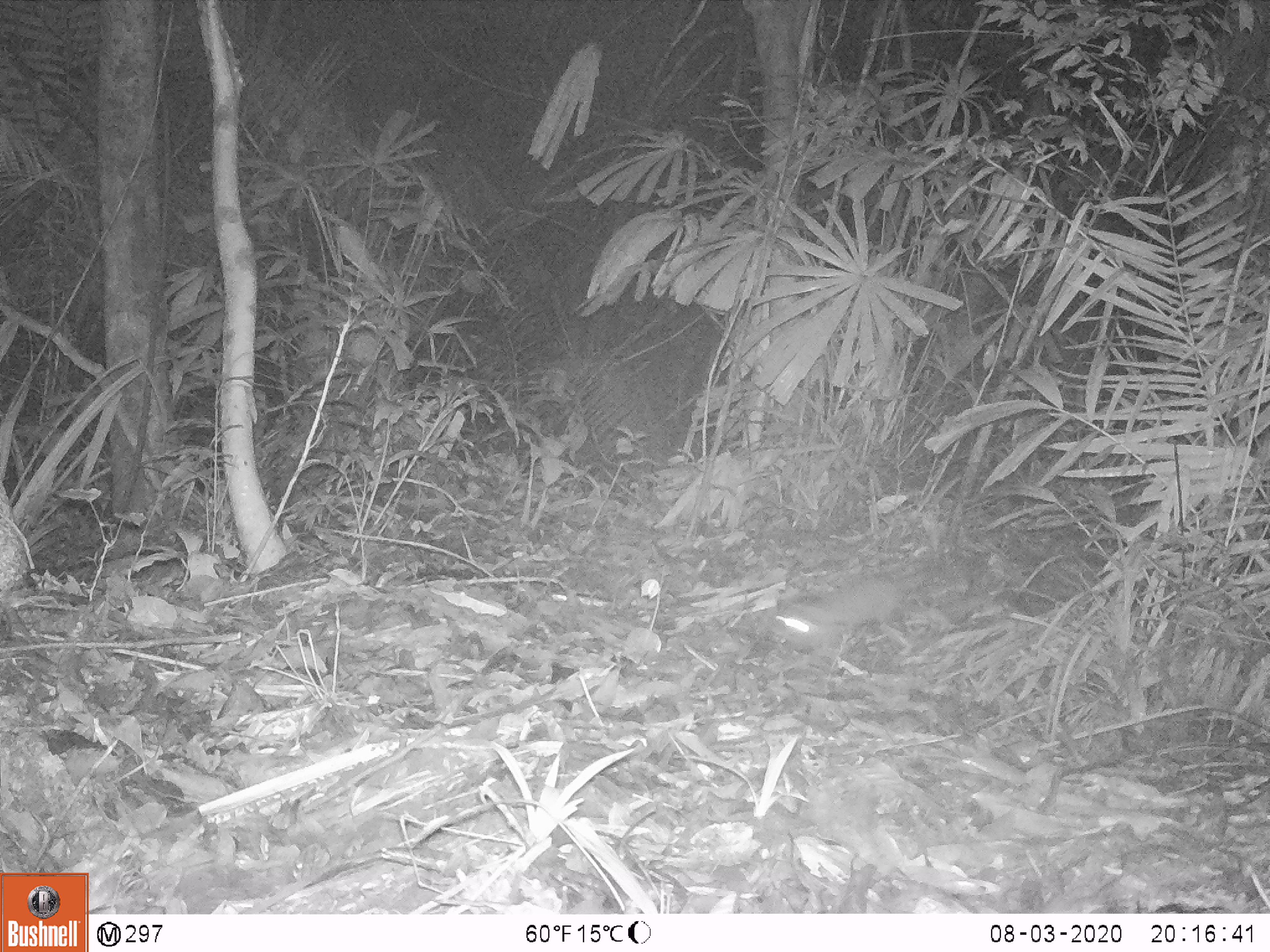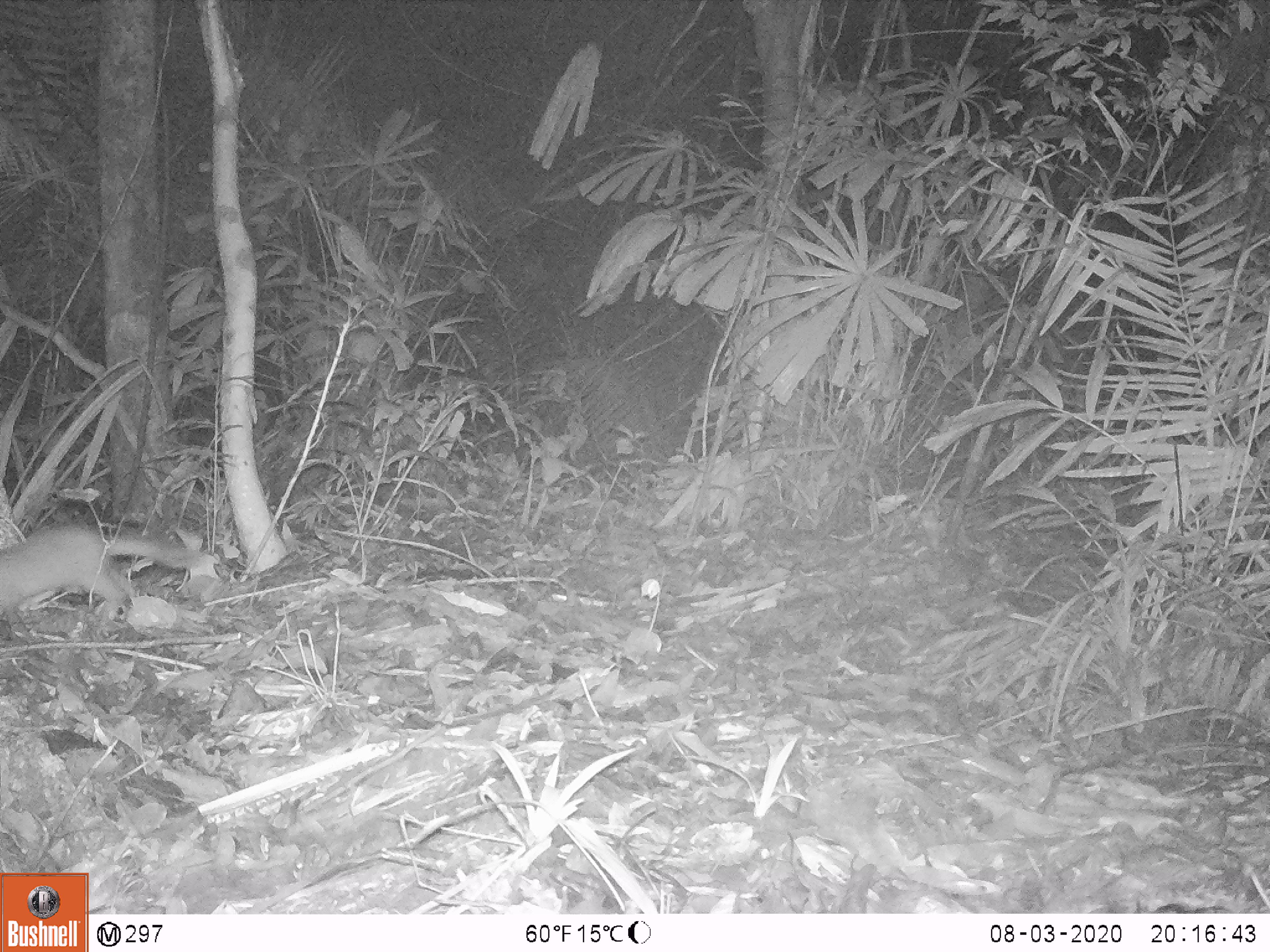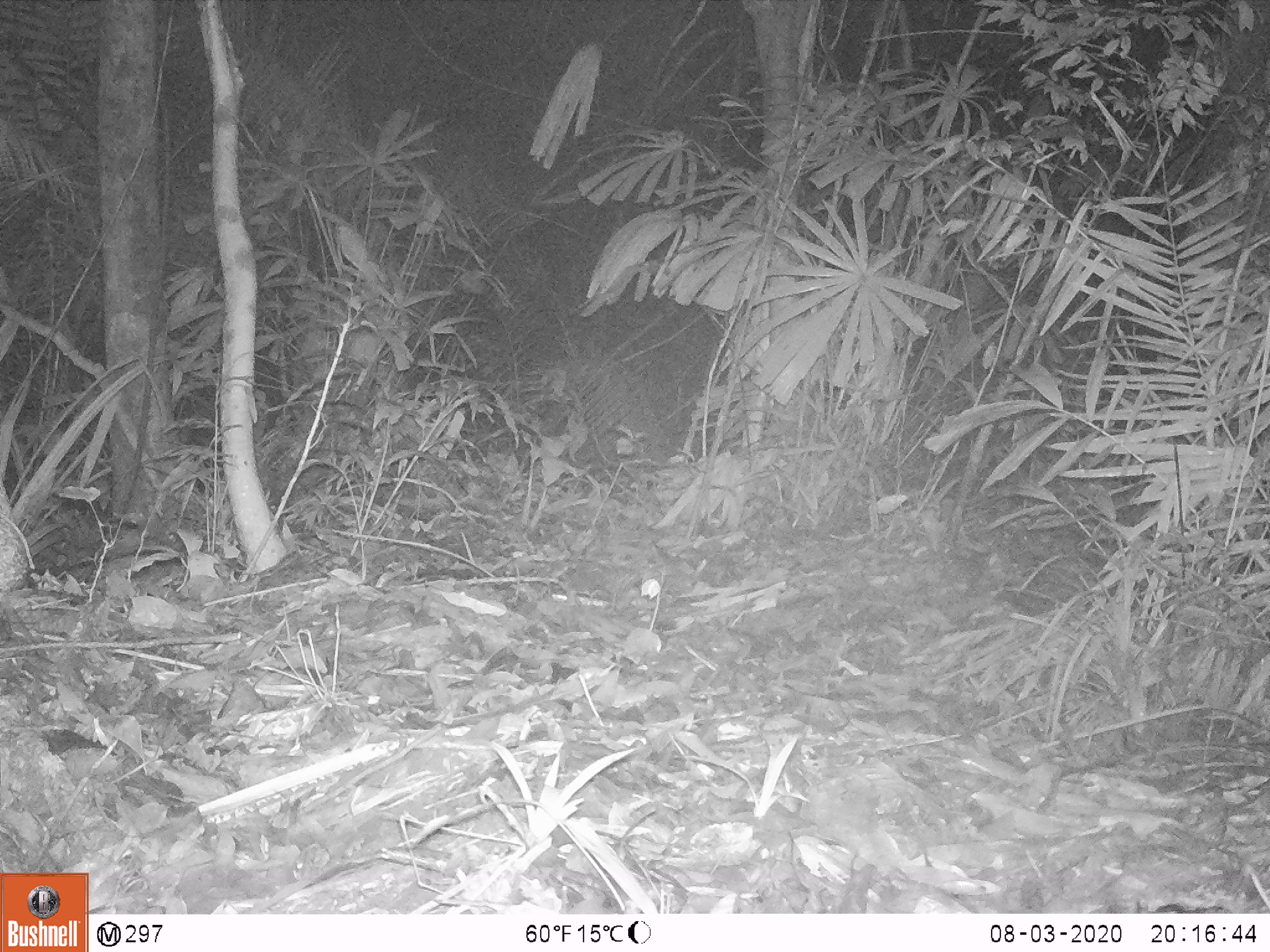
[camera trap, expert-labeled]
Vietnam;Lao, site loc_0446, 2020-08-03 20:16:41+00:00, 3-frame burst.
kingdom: Animalia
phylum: Chordata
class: Mammalia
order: Carnivora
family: Mustelidae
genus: Melogale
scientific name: Melogale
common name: ferret badger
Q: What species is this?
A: Ferret badger (Melogale).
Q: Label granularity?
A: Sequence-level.